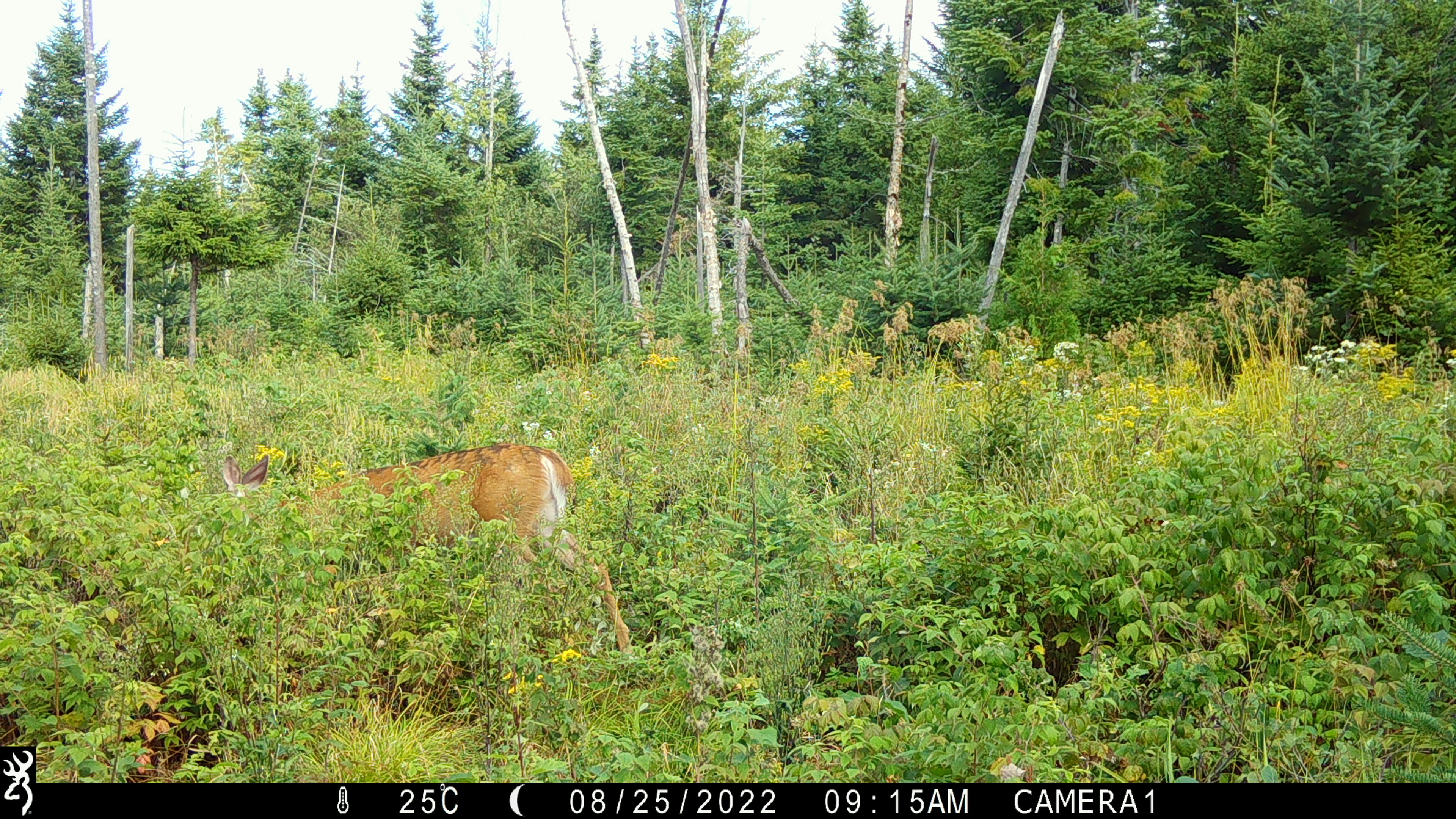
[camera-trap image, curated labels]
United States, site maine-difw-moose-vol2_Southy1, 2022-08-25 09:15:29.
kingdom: Animalia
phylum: Chordata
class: Mammalia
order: Artiodactyla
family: Cervidae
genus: Odocoileus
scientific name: Odocoileus virginianus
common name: white-tailed deer